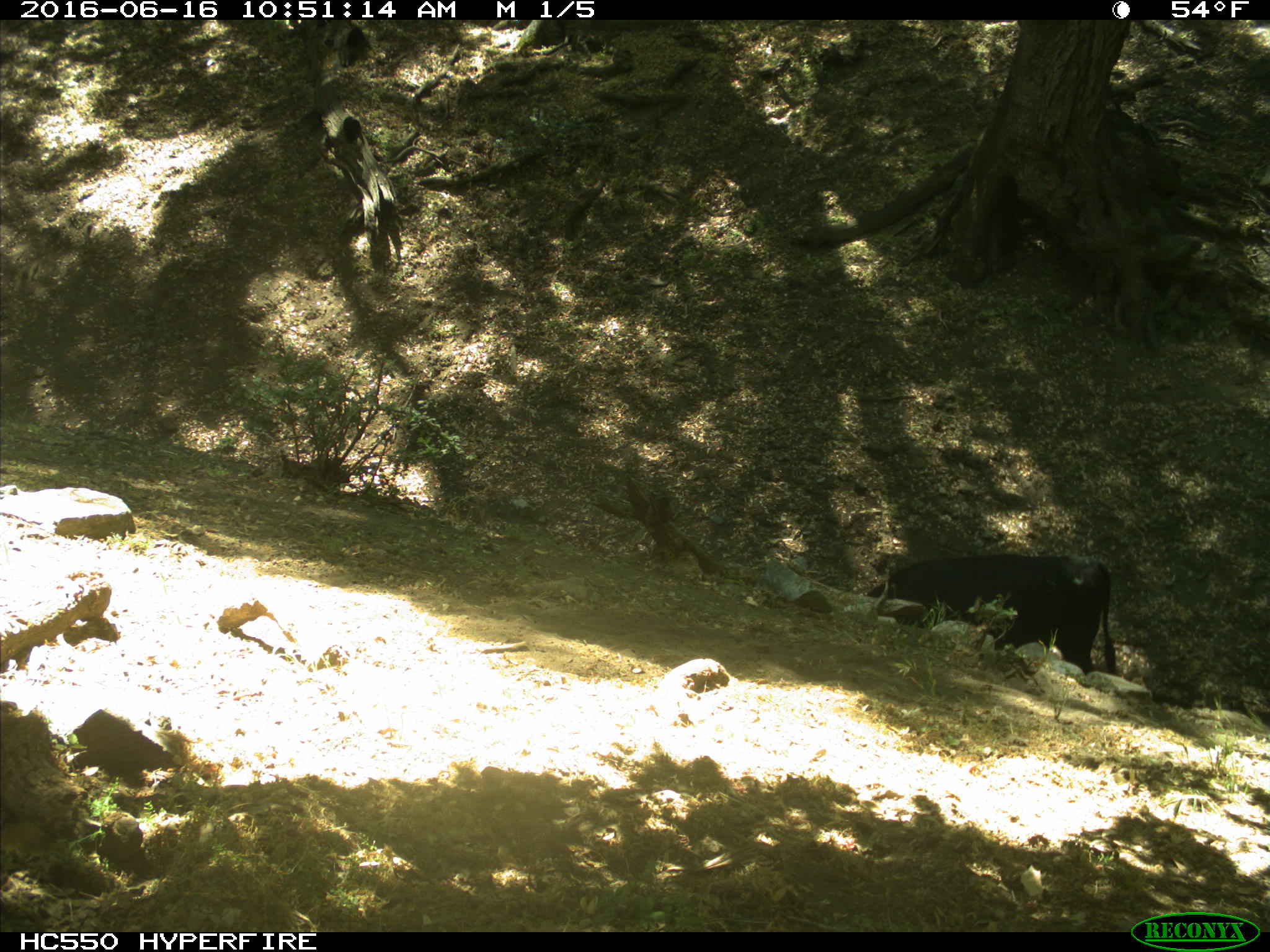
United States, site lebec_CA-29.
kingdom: Animalia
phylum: Chordata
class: Mammalia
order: Artiodactyla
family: Bovidae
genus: Bos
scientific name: Bos taurus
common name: domestic cow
Bos taurus (domestic cow).